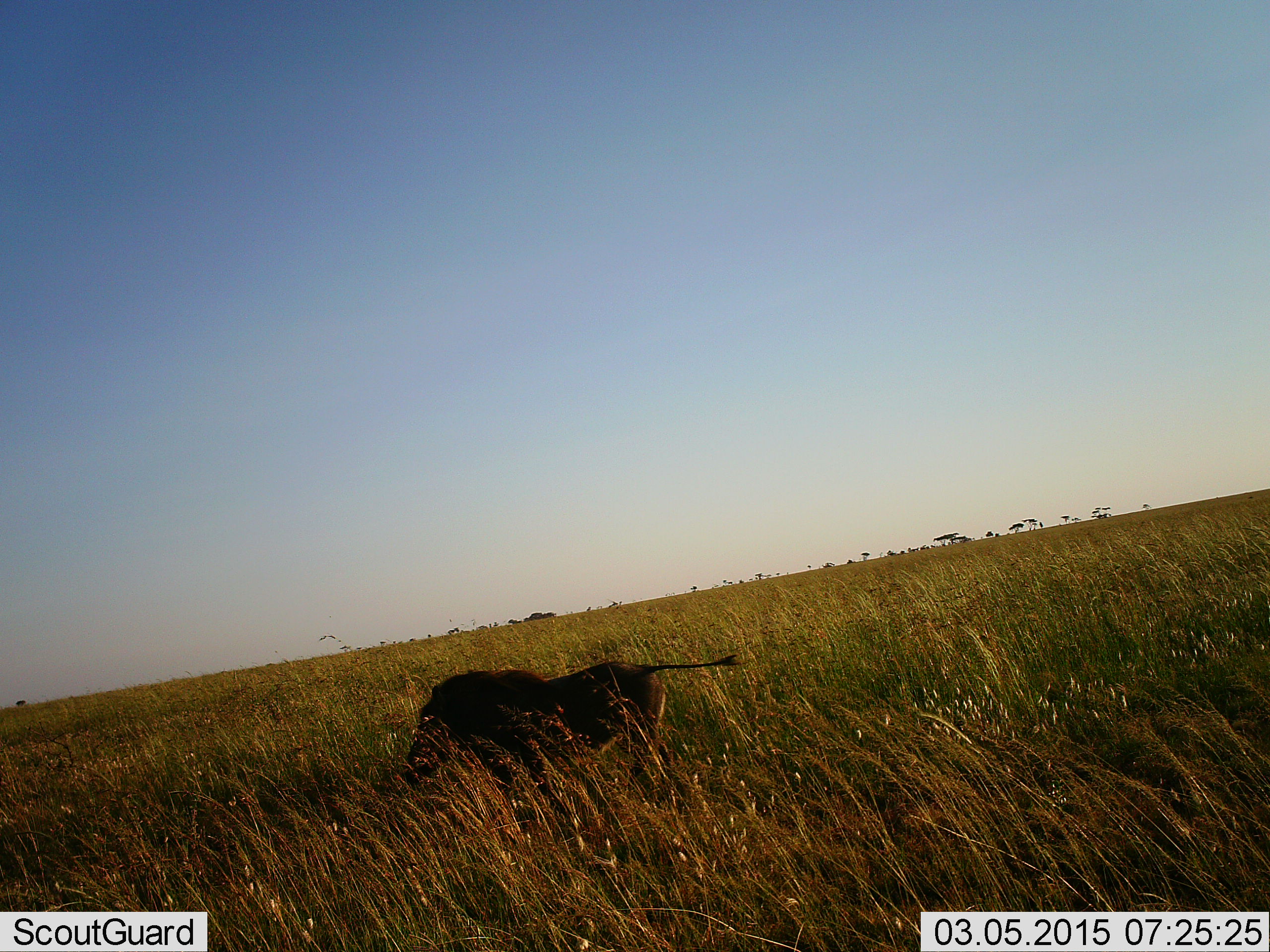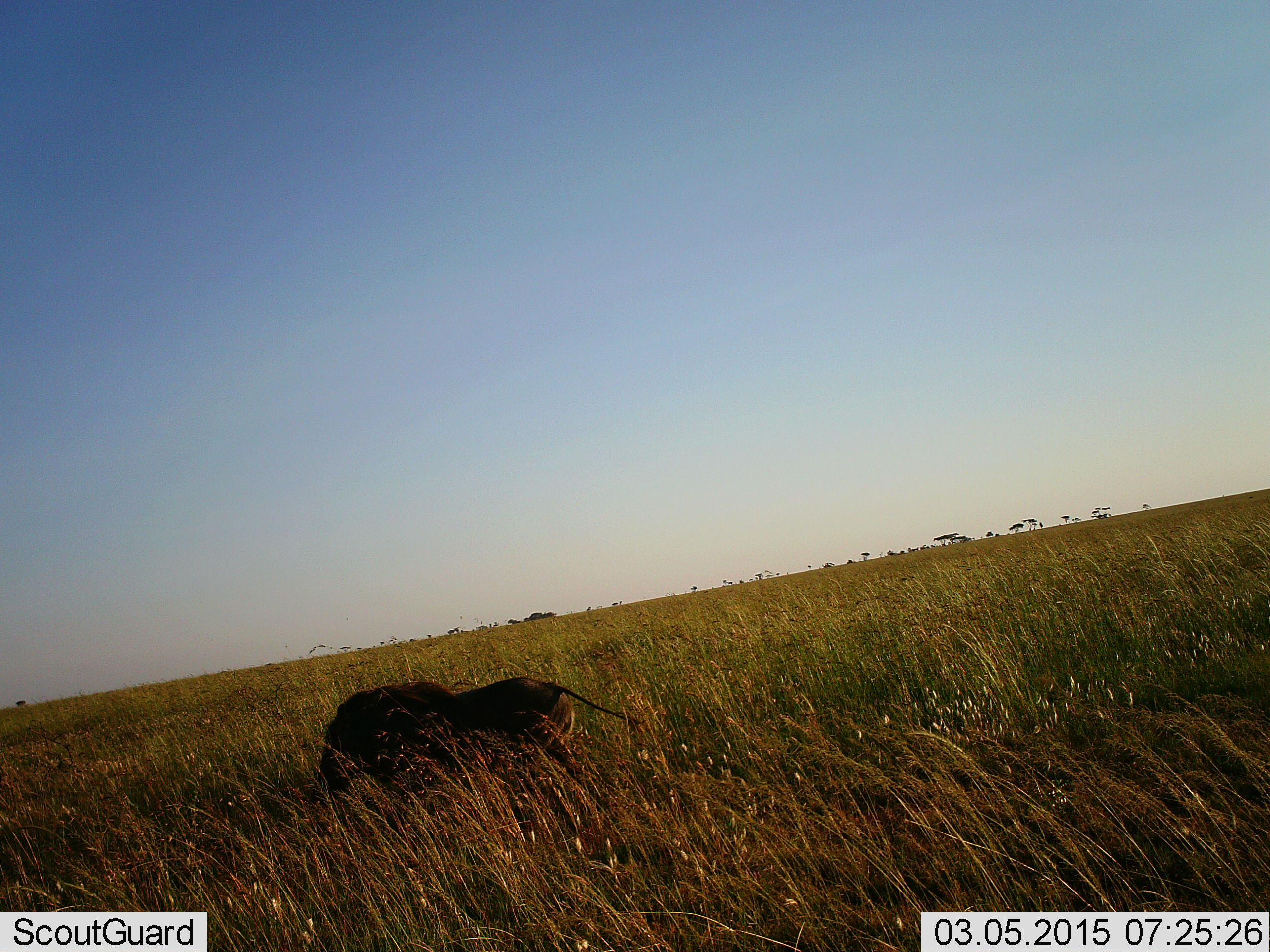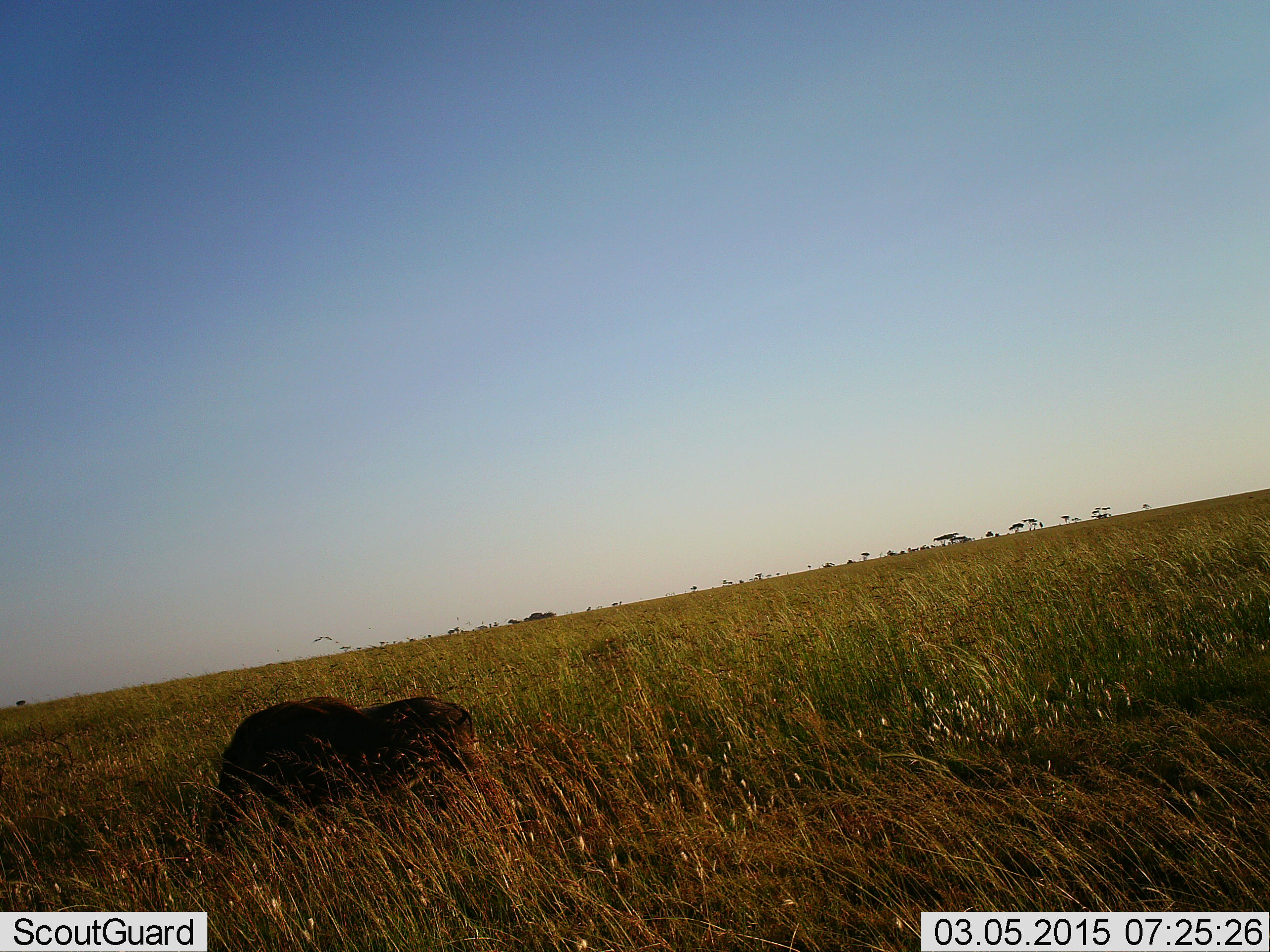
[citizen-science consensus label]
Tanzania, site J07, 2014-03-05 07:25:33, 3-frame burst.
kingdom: Animalia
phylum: Chordata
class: Mammalia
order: Artiodactyla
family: Suidae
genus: Phacochoerus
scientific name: Phacochoerus africanus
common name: warthog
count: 1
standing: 0%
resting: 0%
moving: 100%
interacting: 0%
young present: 0%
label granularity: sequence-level